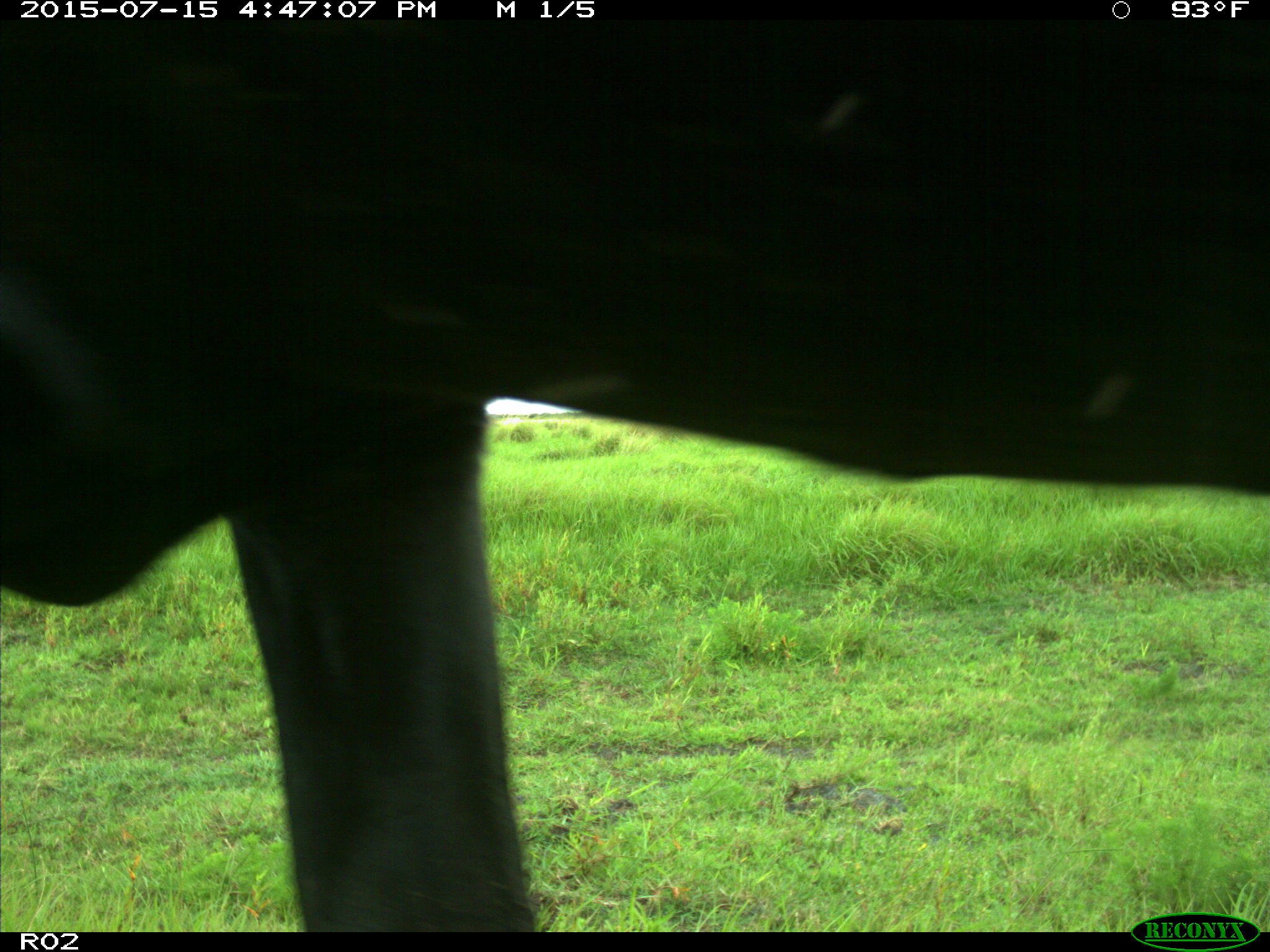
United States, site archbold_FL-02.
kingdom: Animalia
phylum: Chordata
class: Mammalia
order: Artiodactyla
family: Bovidae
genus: Bos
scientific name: Bos taurus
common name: domestic cow